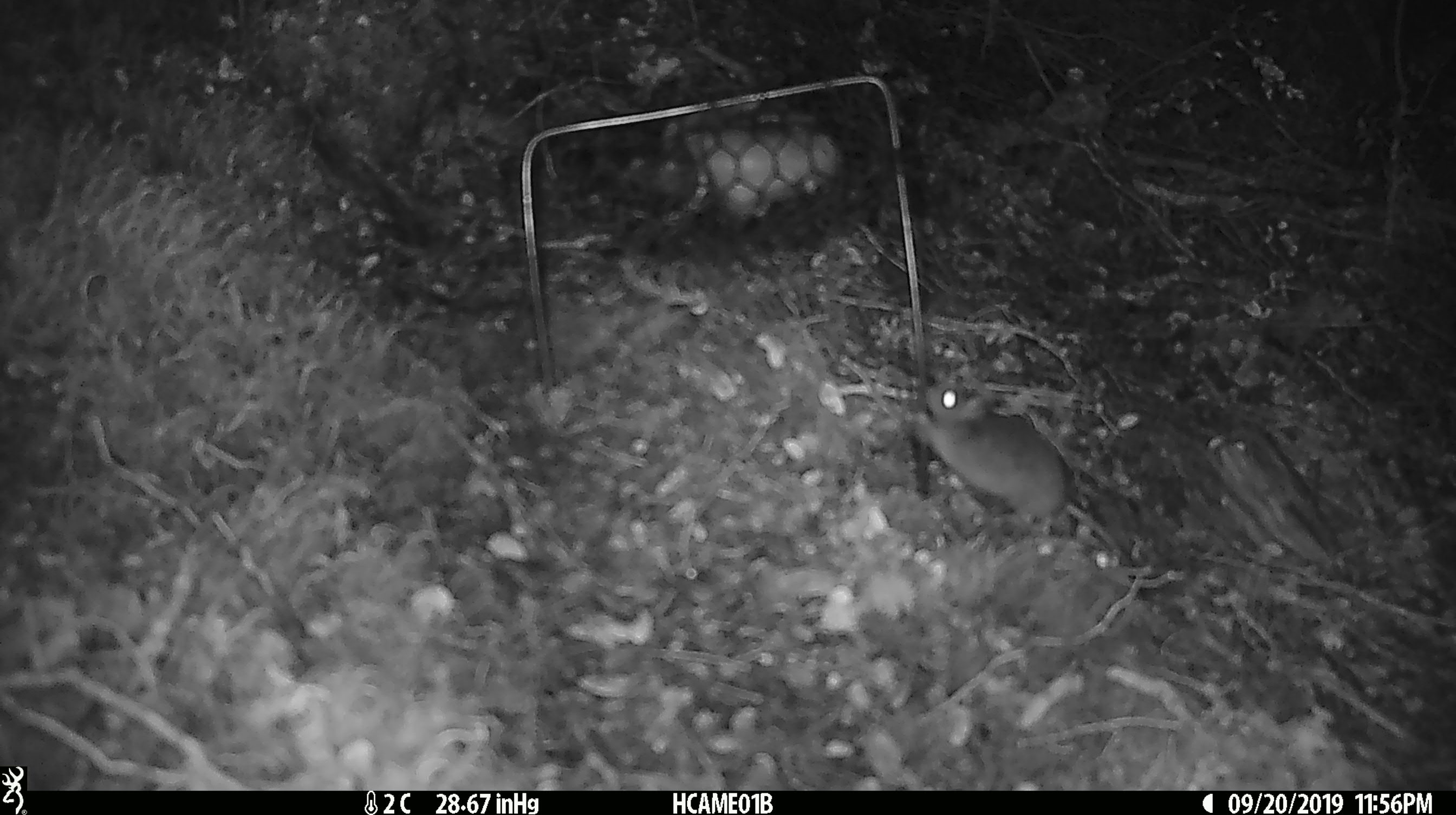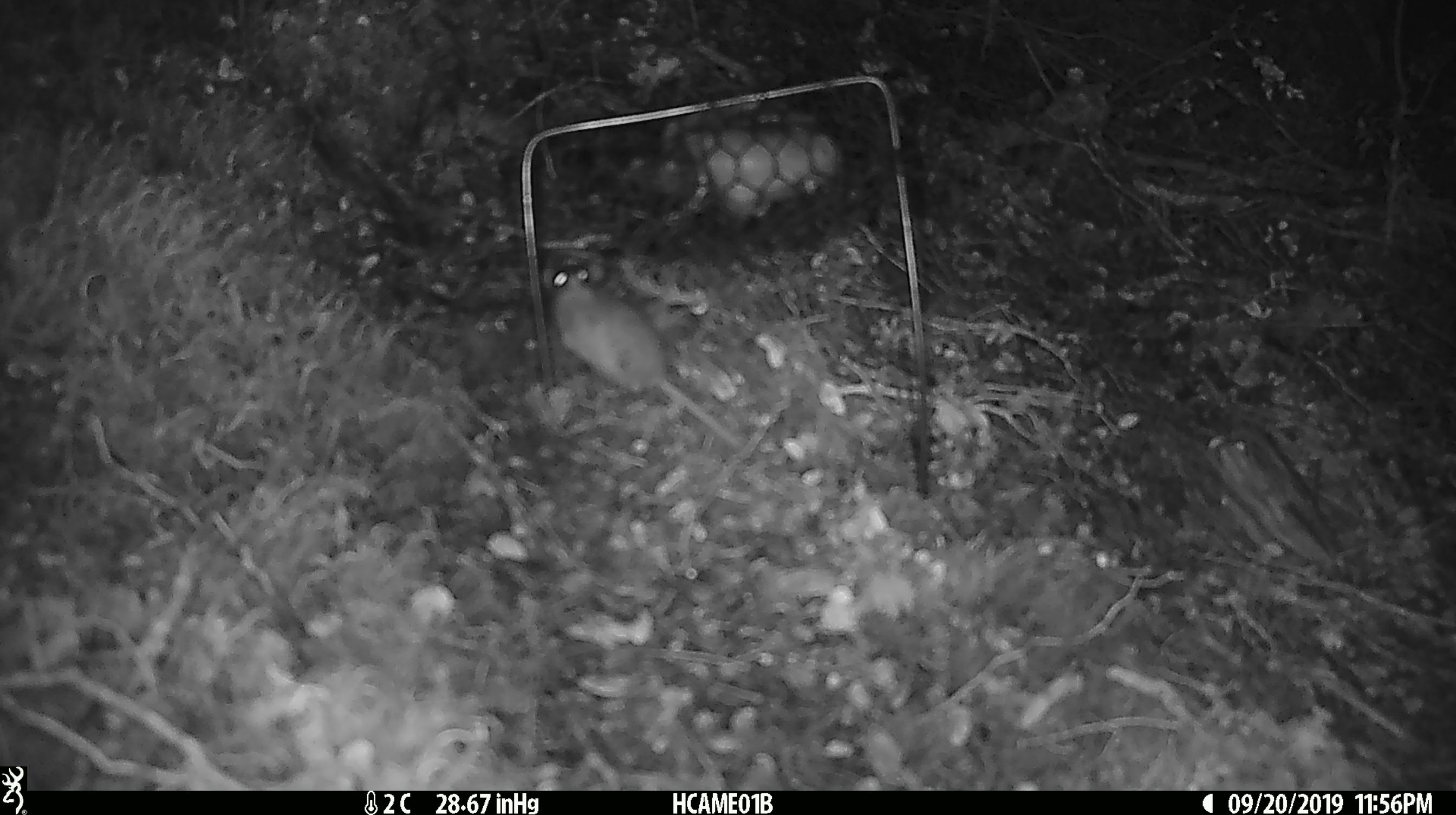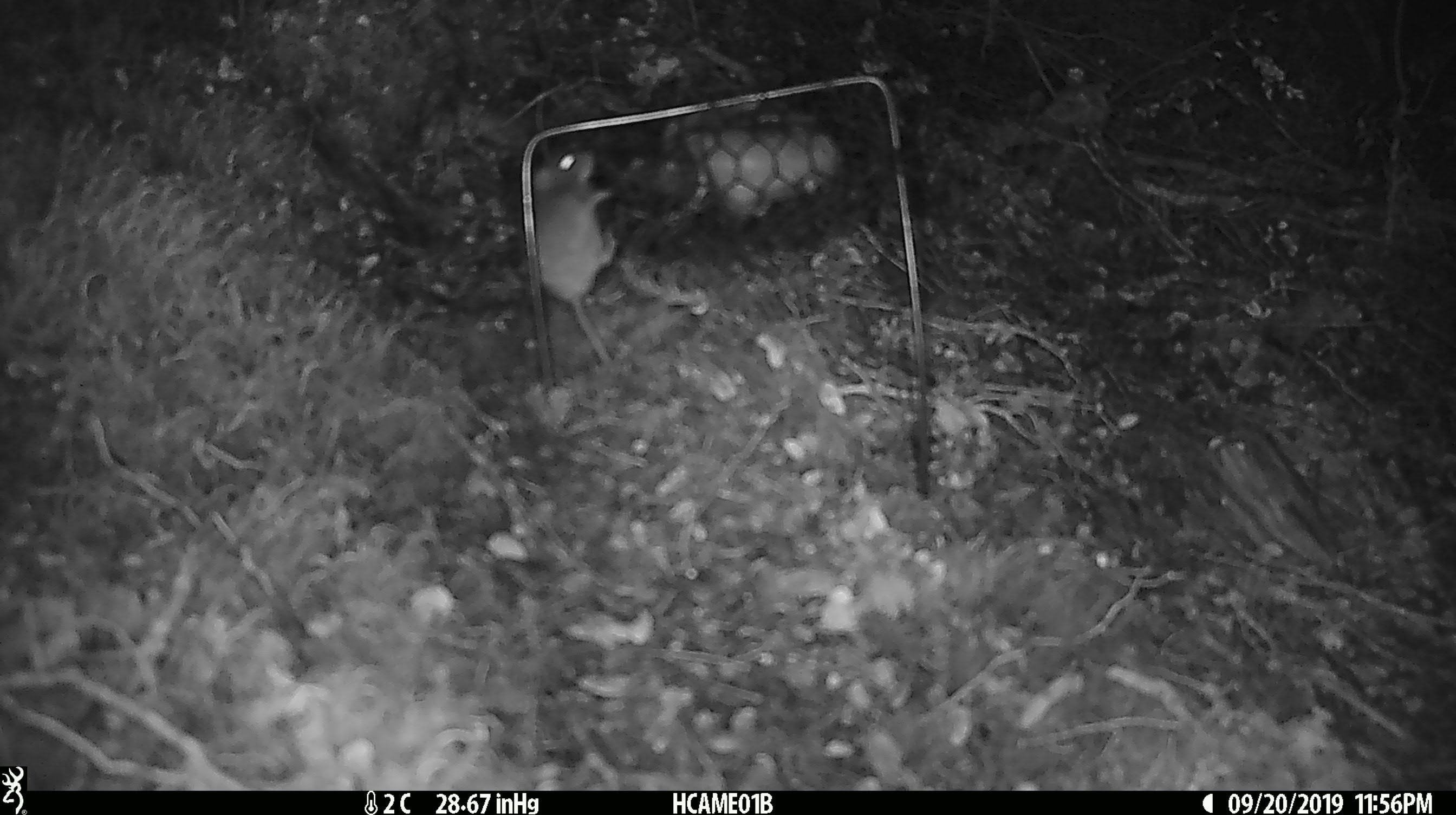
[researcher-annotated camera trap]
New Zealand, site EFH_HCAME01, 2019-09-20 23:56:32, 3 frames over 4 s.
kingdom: Animalia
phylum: Chordata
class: Mammalia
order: Rodentia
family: Muridae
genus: Mus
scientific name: Mus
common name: mouse